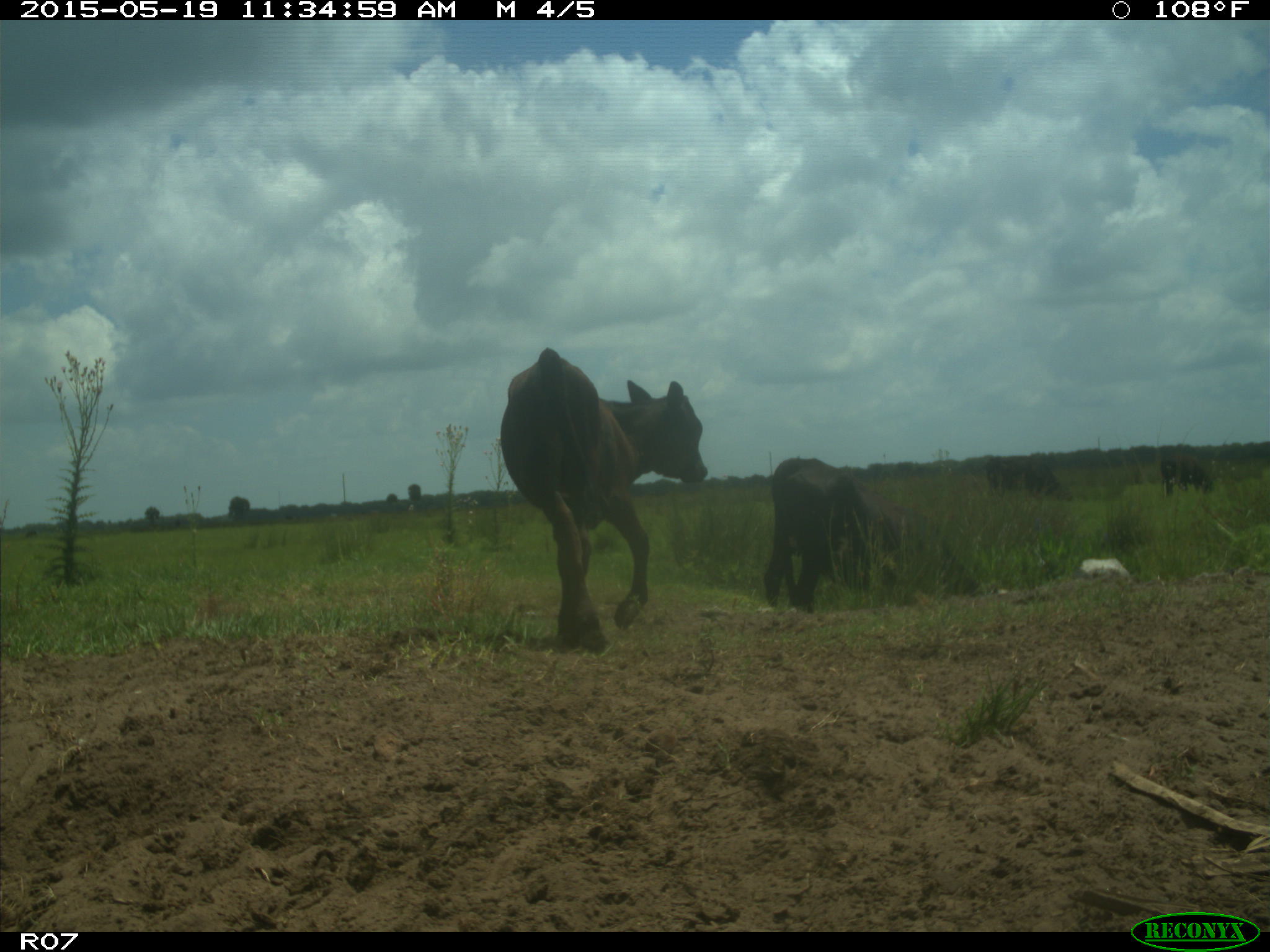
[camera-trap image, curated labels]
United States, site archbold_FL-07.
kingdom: Animalia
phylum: Chordata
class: Mammalia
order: Artiodactyla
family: Bovidae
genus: Bos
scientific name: Bos taurus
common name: domestic cow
Bos taurus (domestic cow).